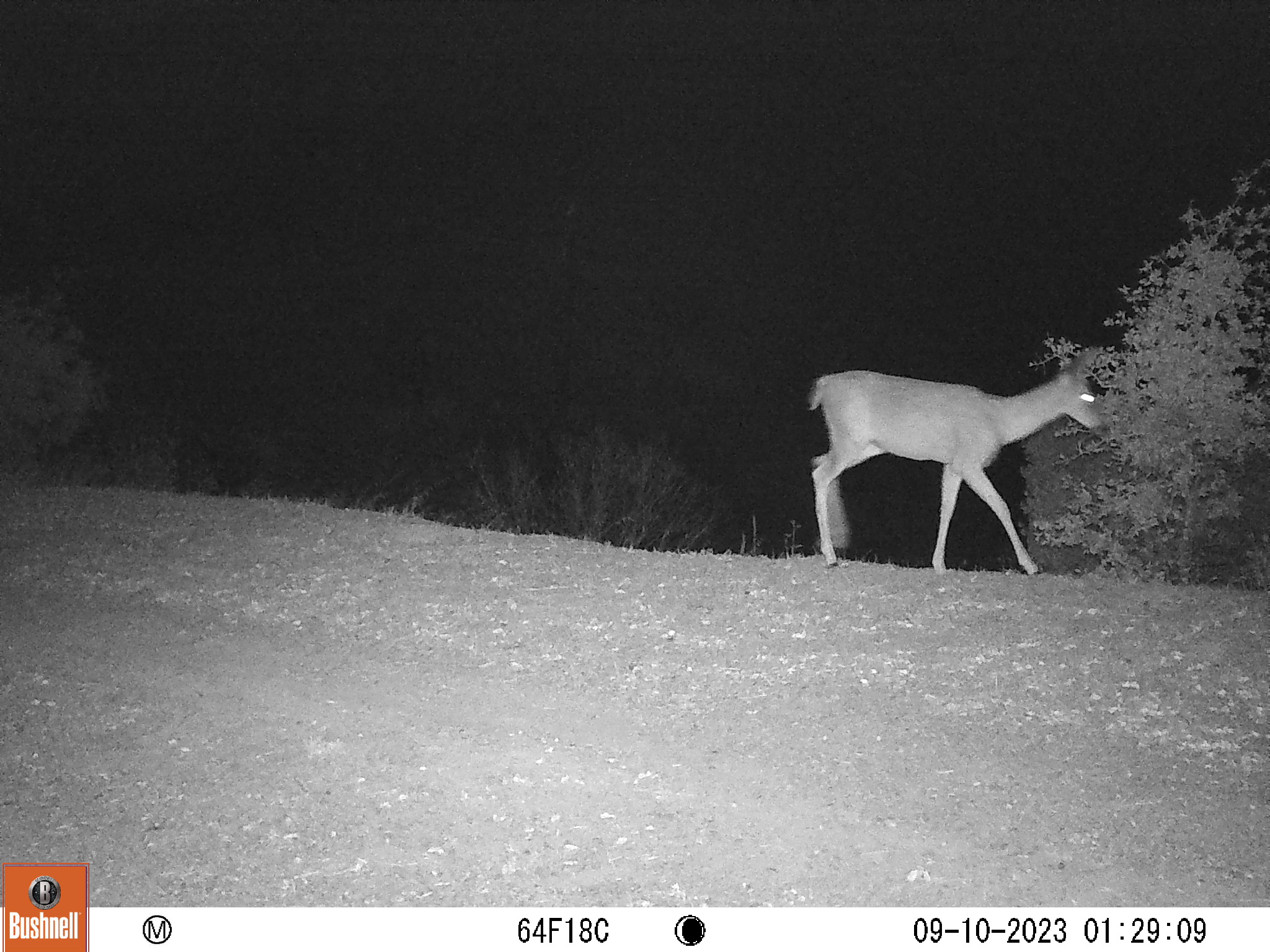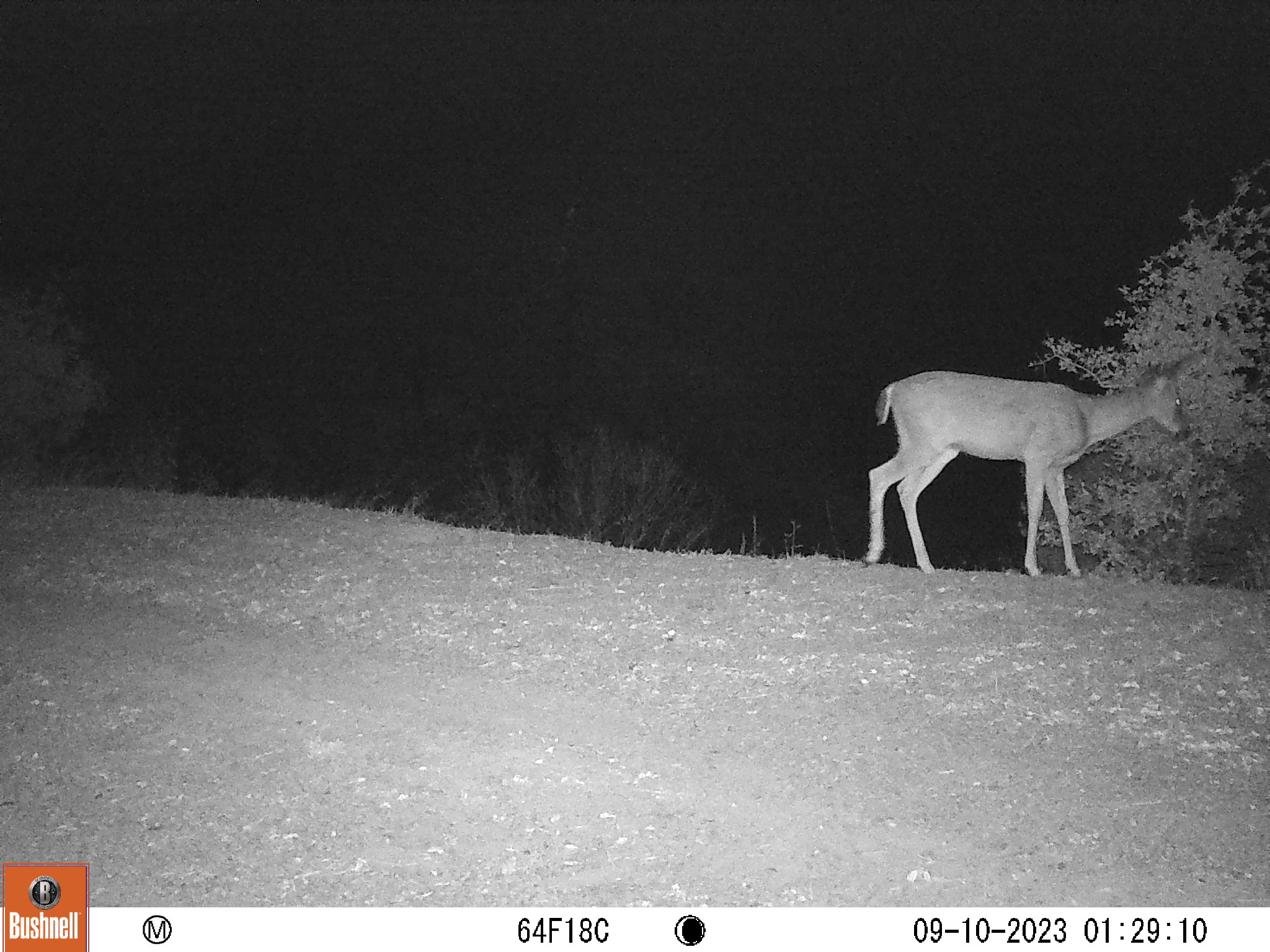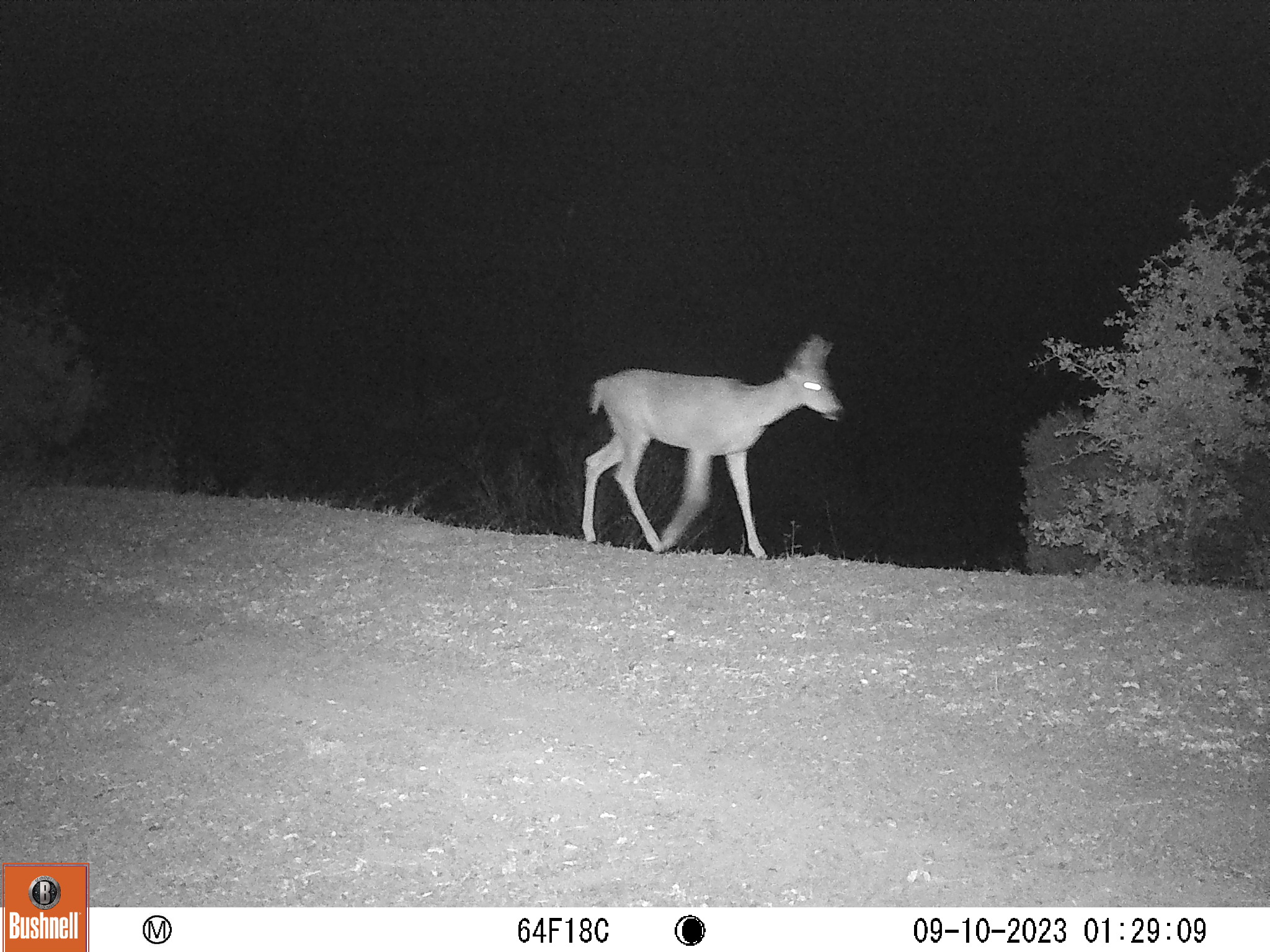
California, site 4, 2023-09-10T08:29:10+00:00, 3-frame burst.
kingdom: Animalia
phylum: Chordata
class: Mammalia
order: Artiodactyla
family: Cervidae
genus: Odocoileus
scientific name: Odocoileus hemionus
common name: mule deer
Mule deer (Odocoileus hemionus).